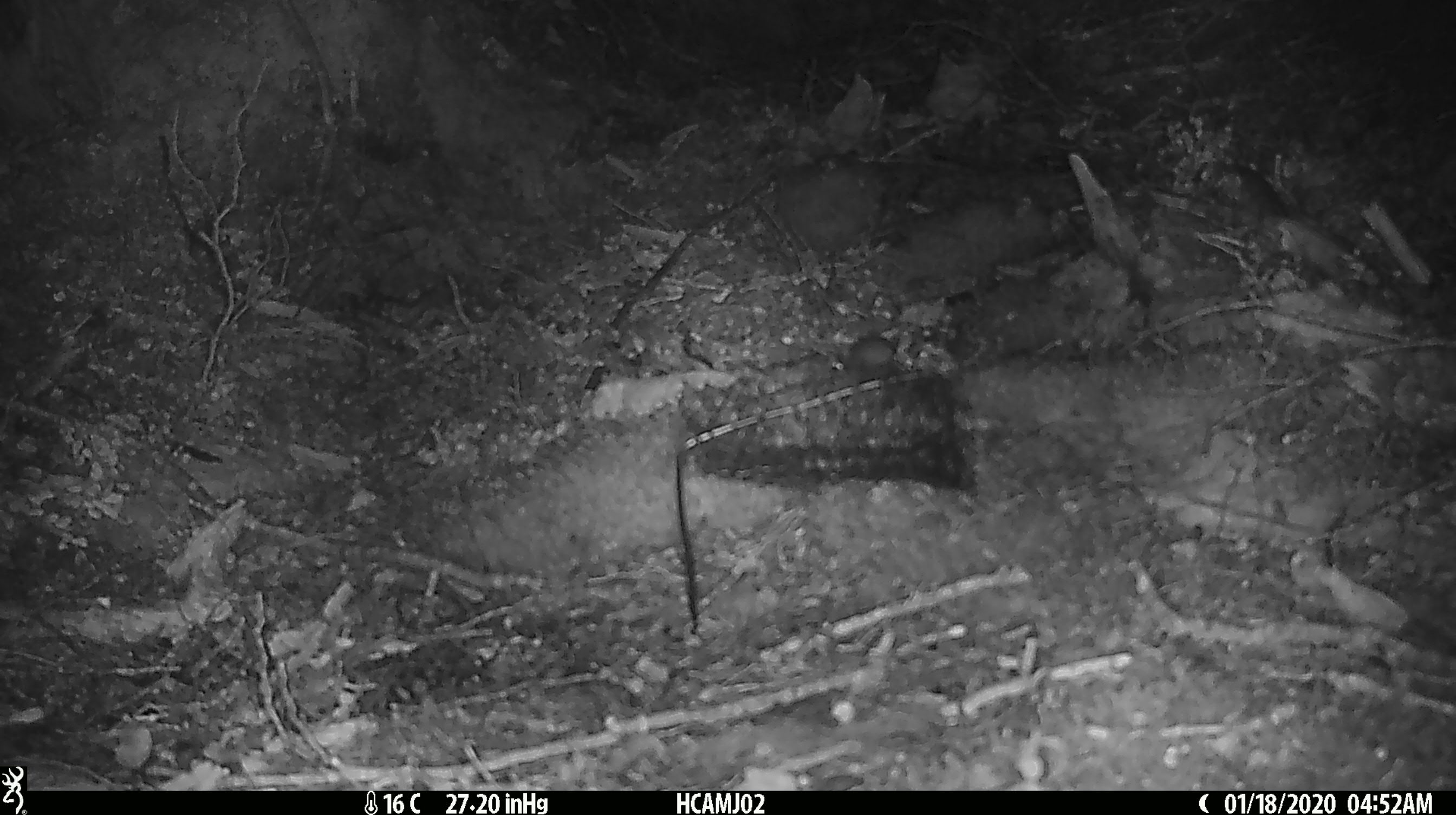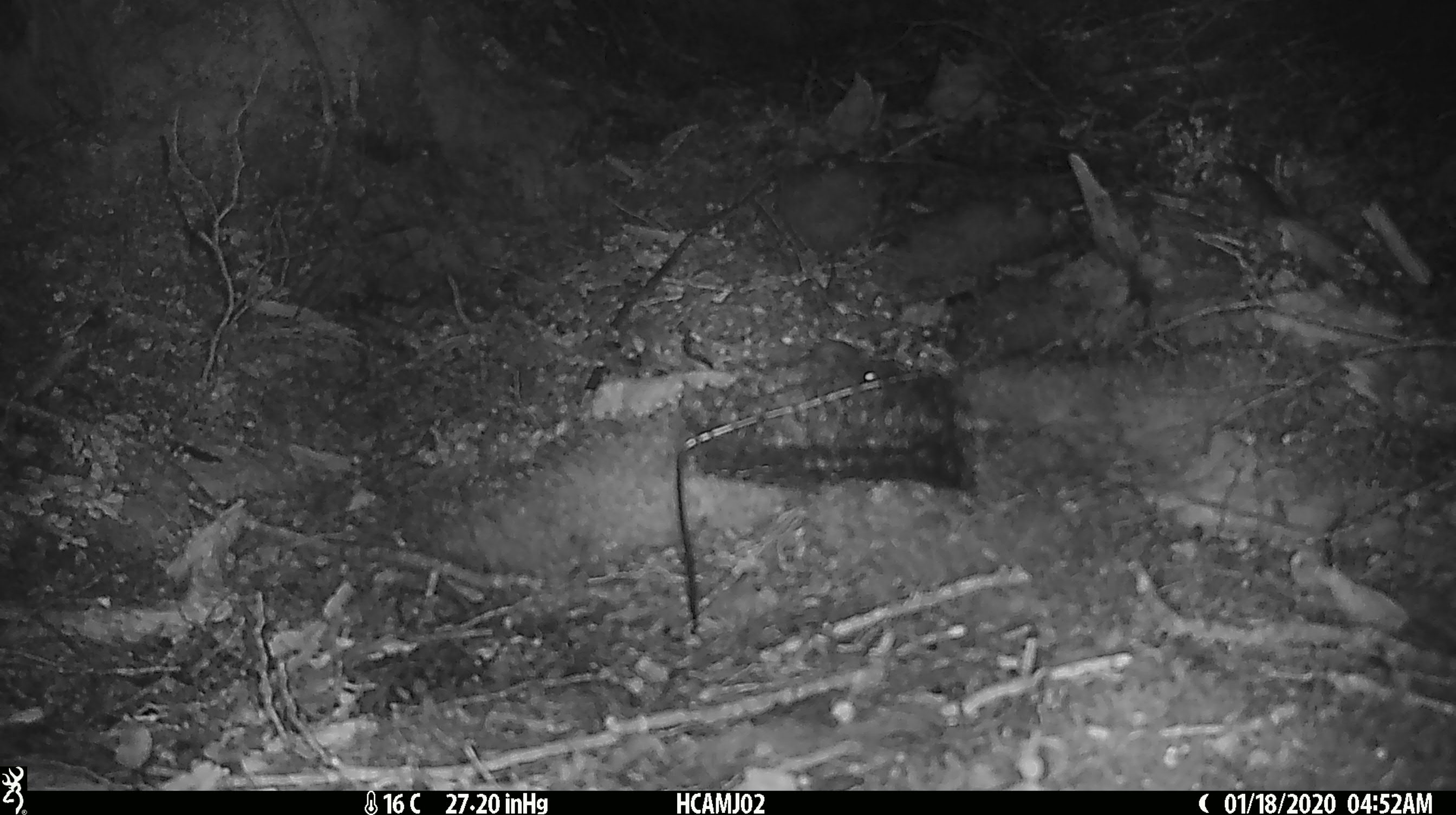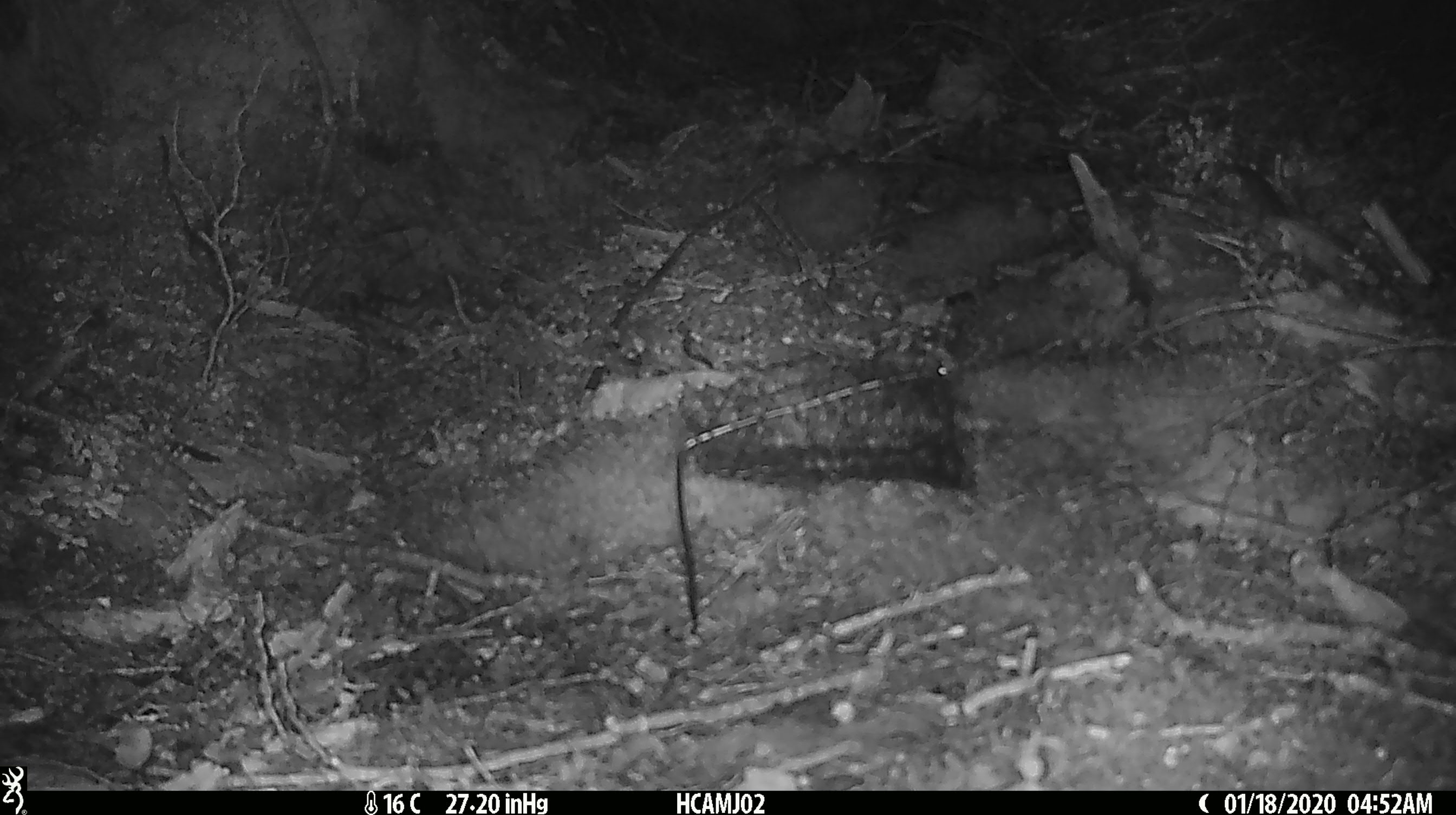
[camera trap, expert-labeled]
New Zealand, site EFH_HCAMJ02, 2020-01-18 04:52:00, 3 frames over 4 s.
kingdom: Animalia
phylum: Chordata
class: Mammalia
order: Rodentia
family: Muridae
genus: Mus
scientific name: Mus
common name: mouse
Mouse (Mus).